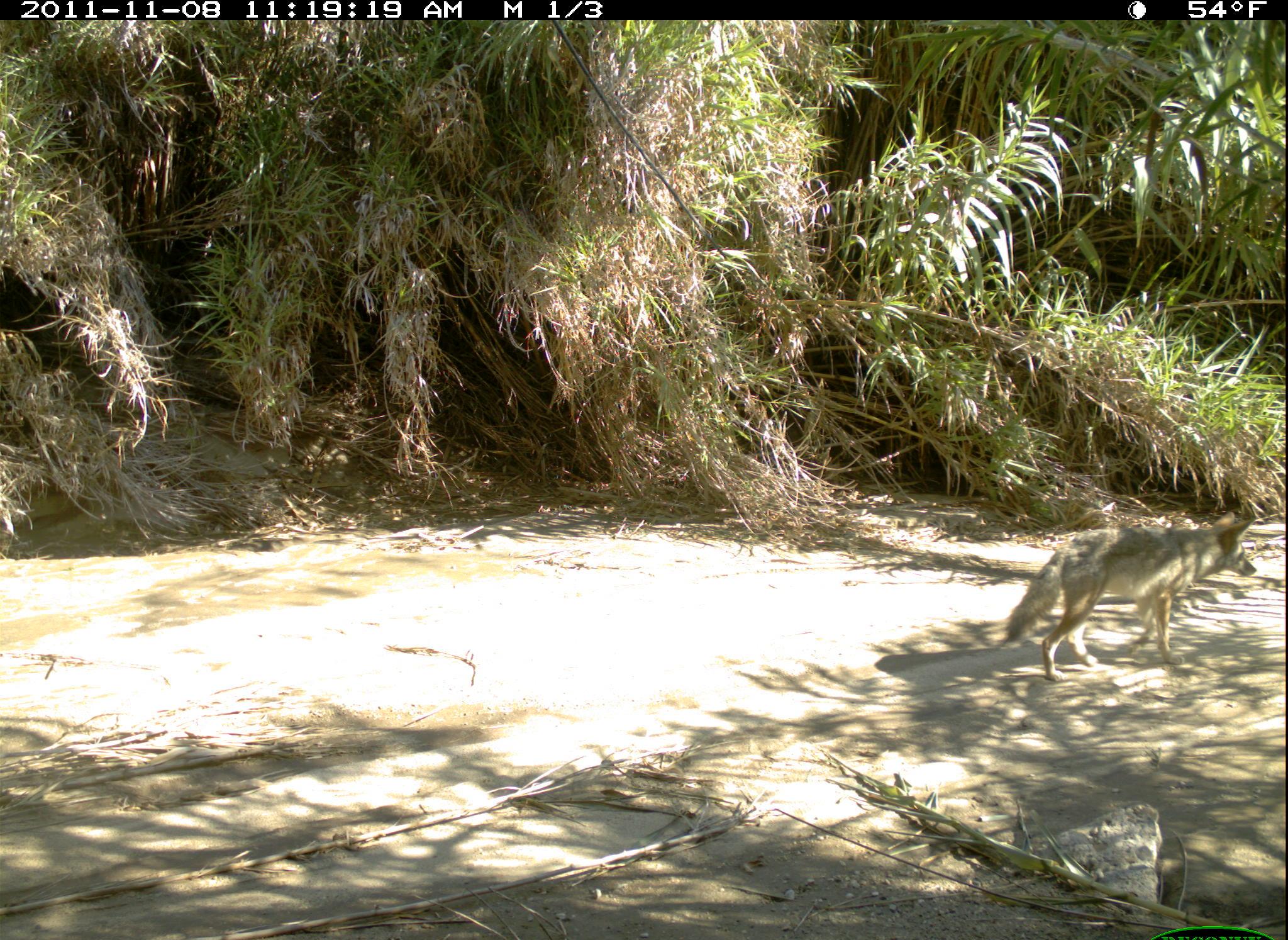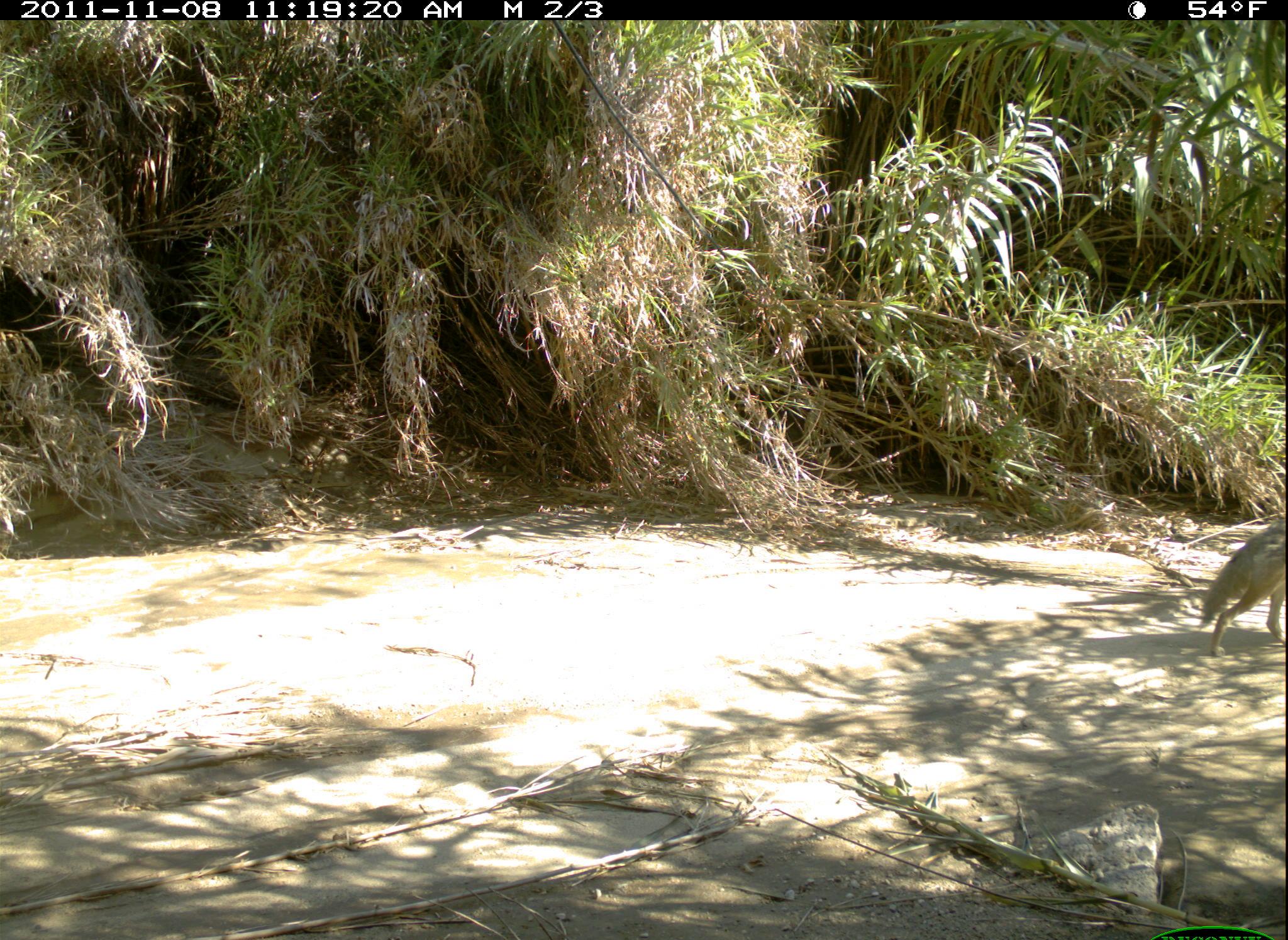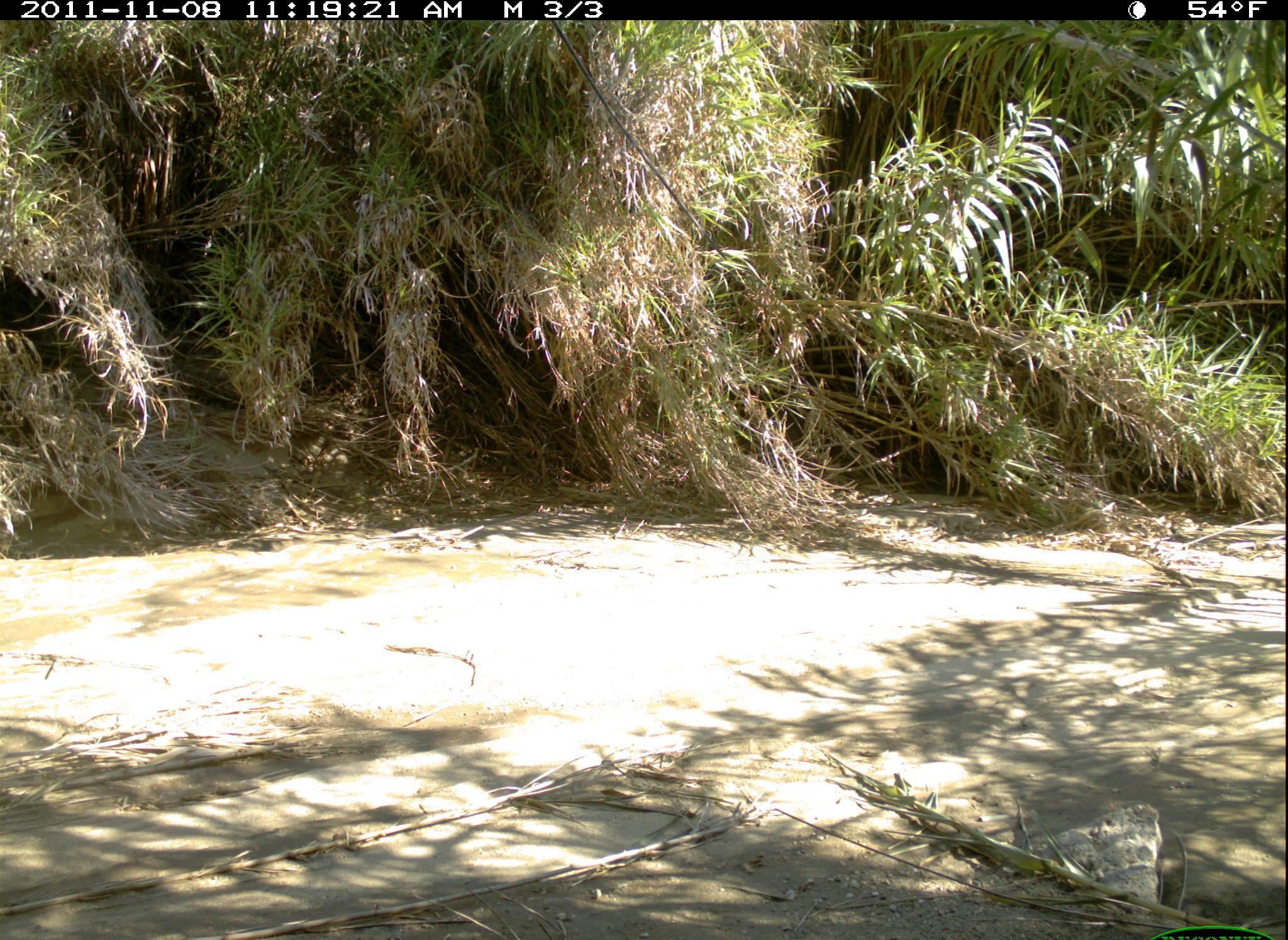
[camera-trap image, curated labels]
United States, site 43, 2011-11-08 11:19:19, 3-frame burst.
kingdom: Animalia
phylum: Chordata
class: Mammalia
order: Carnivora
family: Canidae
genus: Canis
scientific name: Canis latrans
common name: coyote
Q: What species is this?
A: Coyote (Canis latrans).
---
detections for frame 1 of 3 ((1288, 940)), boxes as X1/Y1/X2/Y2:
coyote: 997/498/1272/693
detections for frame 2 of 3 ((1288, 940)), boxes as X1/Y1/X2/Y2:
coyote: 1195/510/1283/677